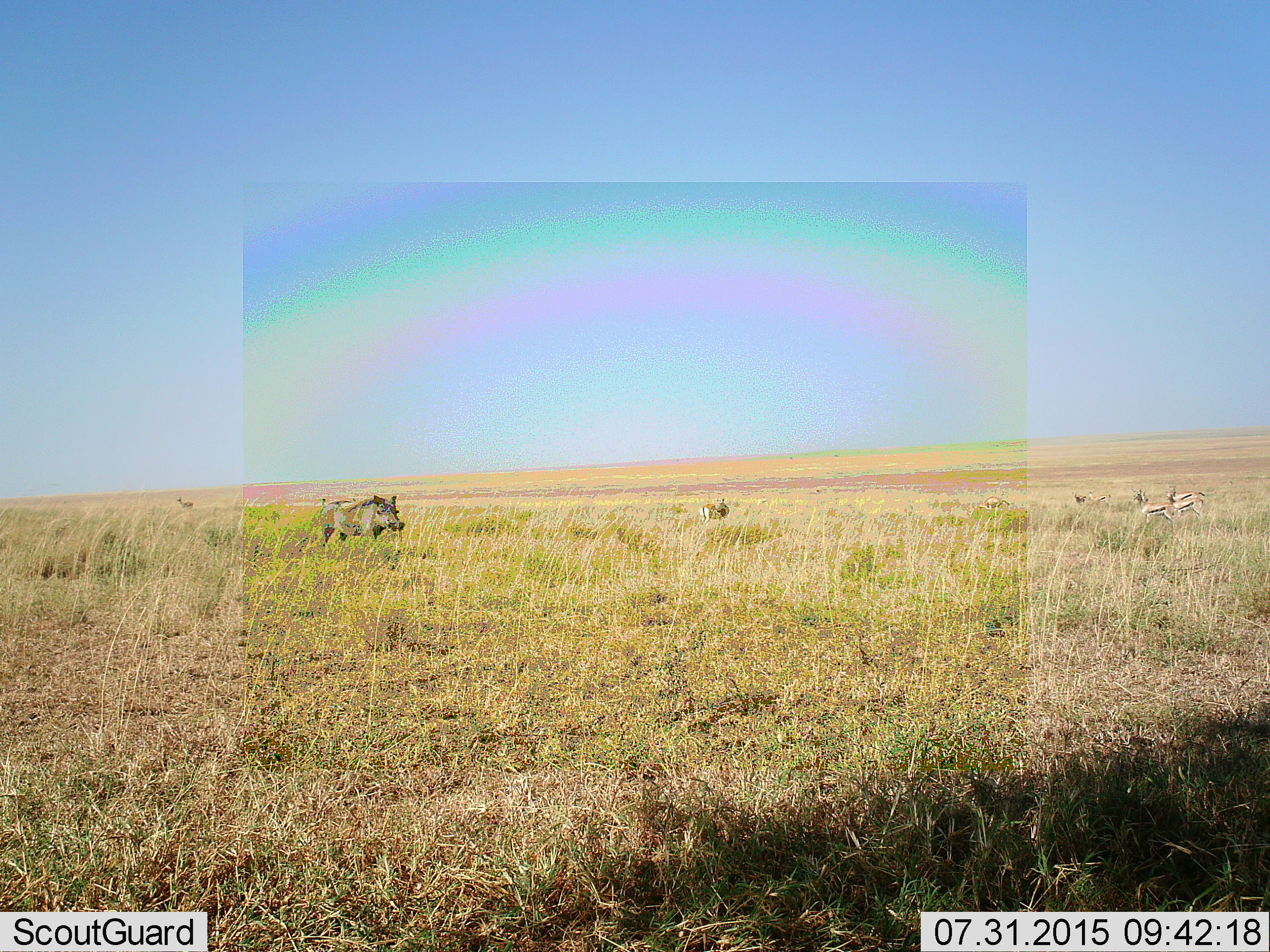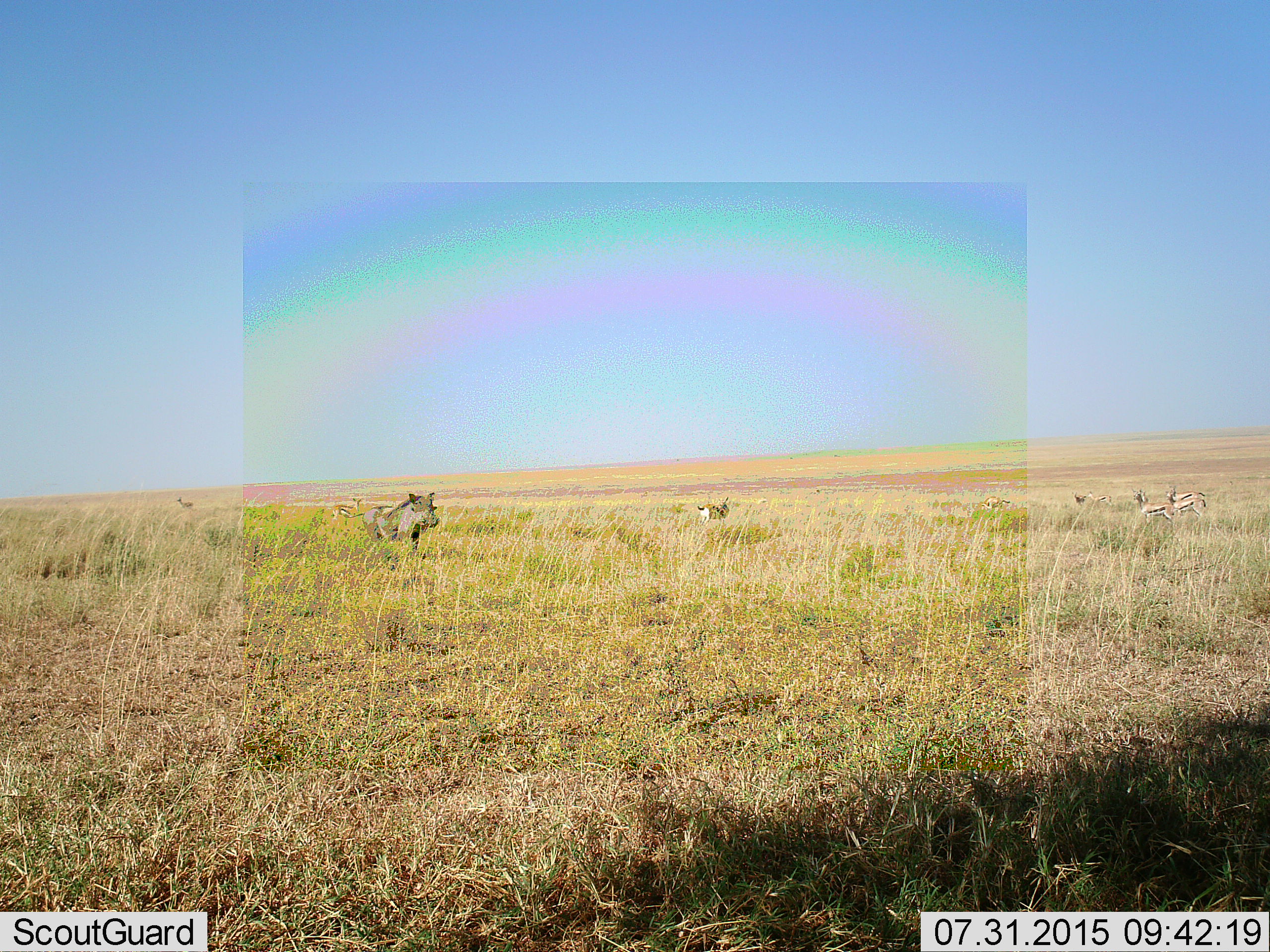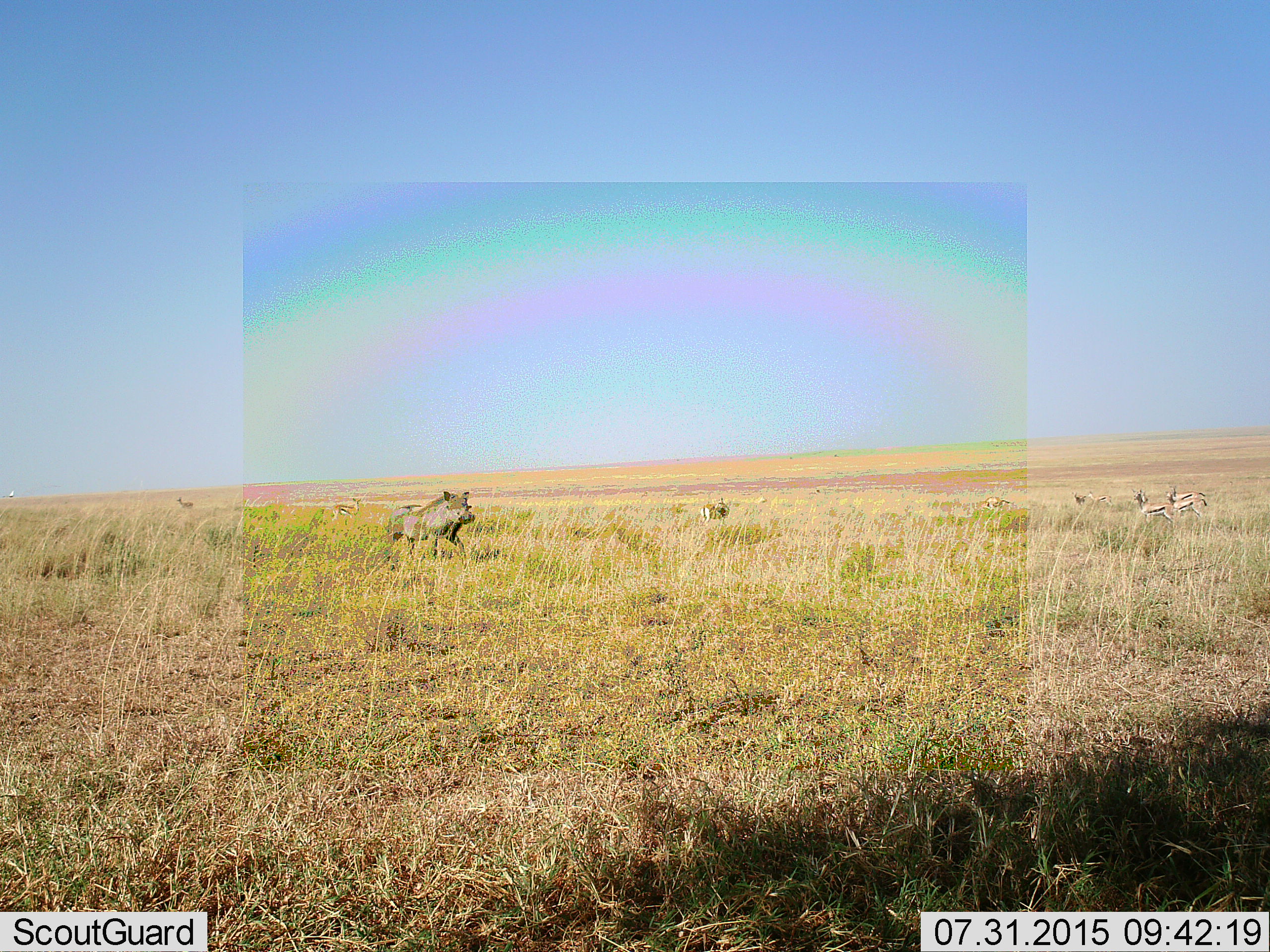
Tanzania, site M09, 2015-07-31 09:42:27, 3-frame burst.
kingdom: Animalia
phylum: Chordata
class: Mammalia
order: Artiodactyla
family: Bovidae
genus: Eudorcas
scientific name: Eudorcas thomsonii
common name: thomson's gazelle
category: gazellethomsons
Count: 8.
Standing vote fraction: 100%.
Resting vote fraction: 0%.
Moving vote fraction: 14%.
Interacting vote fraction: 0%.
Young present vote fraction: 0%.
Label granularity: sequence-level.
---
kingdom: Animalia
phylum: Chordata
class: Mammalia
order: Artiodactyla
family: Suidae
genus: Phacochoerus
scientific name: Phacochoerus africanus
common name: warthog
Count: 1.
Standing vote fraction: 11%.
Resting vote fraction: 0%.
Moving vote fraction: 100%.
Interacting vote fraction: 0%.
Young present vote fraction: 0%.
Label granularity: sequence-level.